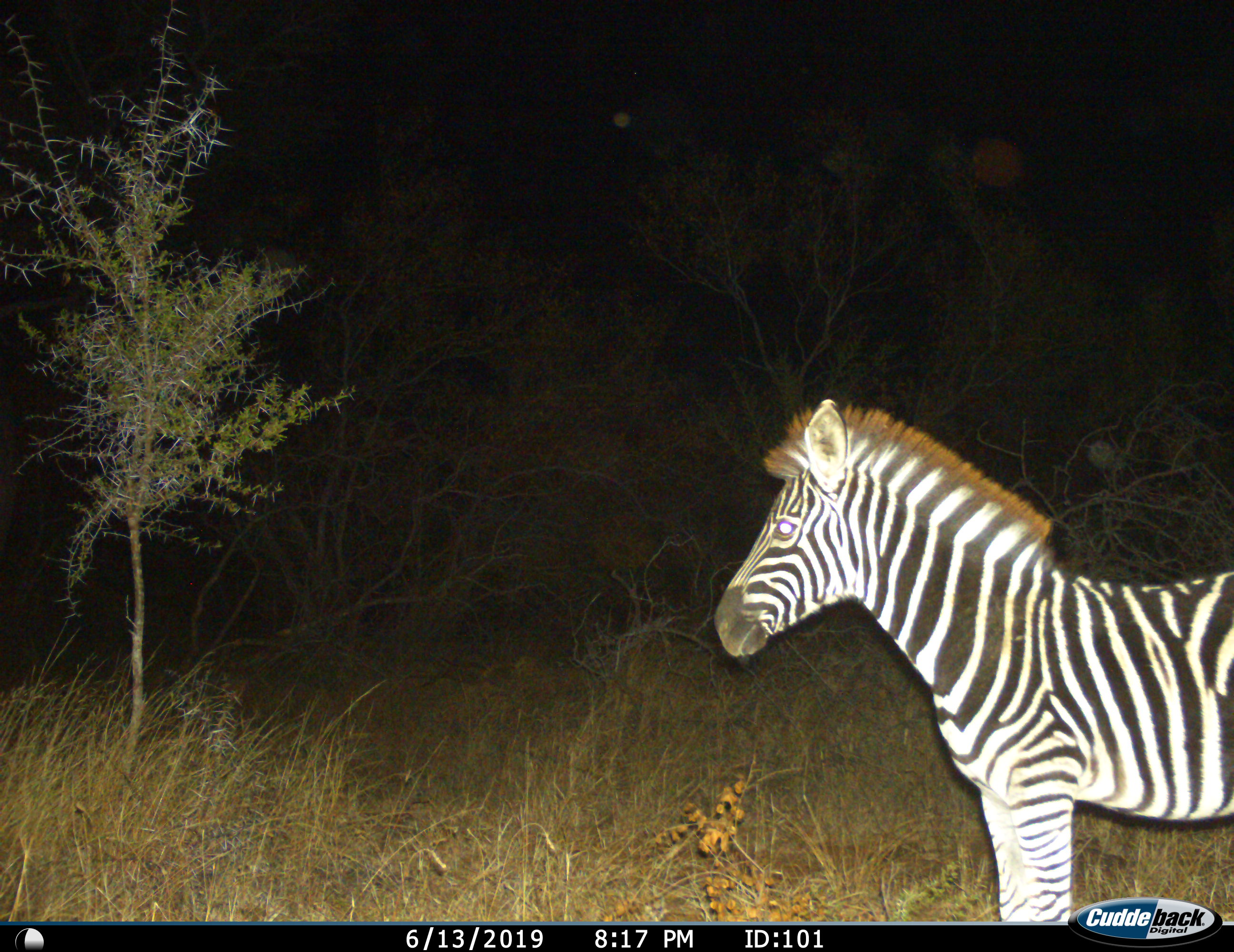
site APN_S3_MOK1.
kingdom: Animalia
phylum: Chordata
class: Mammalia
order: Perissodactyla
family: Equidae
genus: Equus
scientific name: Equus quagga burchellii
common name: burchell's zebra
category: zebraburchells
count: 1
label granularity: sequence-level